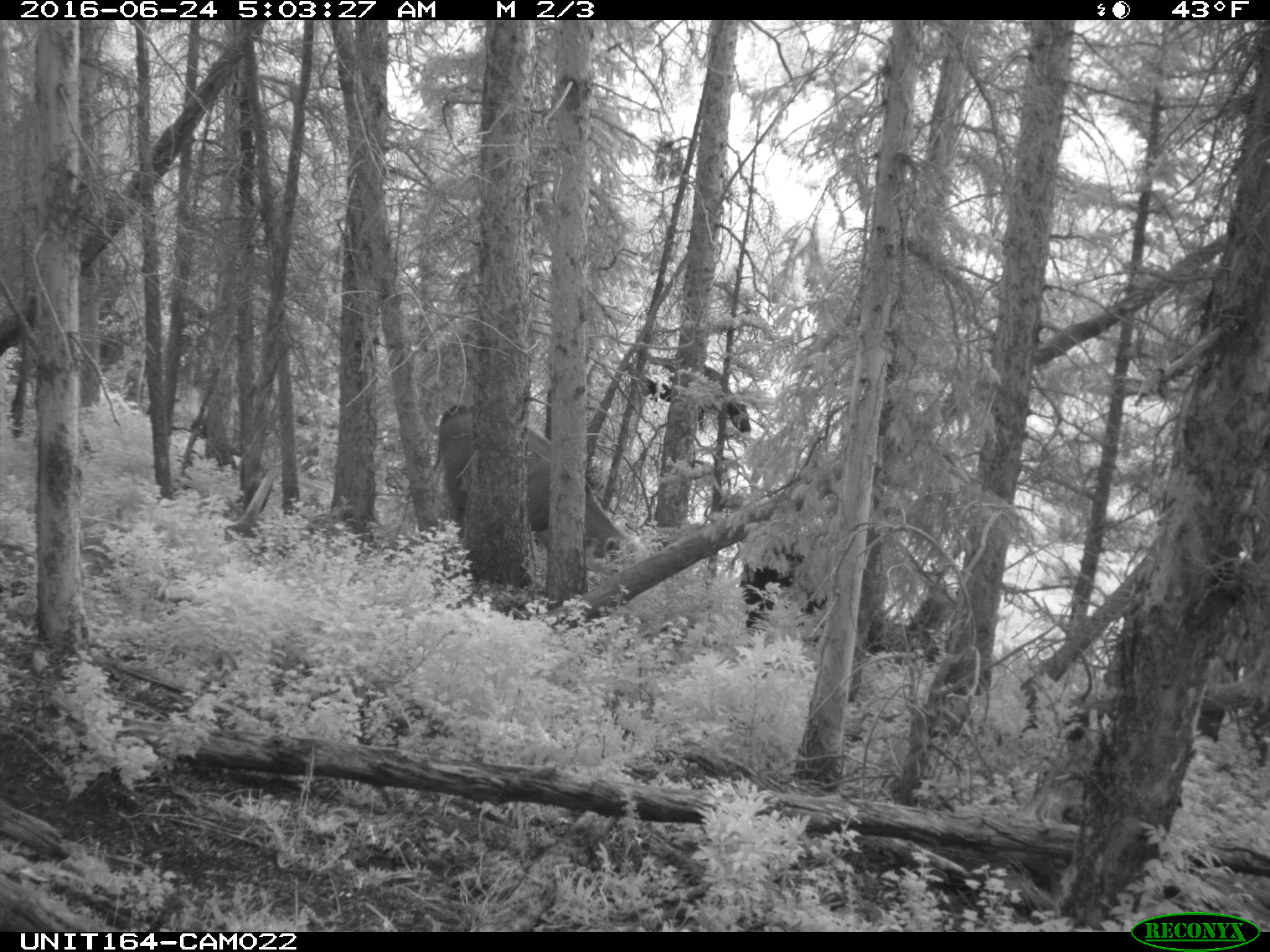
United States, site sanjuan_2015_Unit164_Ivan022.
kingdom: Animalia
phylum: Chordata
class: Mammalia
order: Artiodactyla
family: Bovidae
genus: Bos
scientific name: Bos taurus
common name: domestic cow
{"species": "Bos taurus (domestic cow)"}